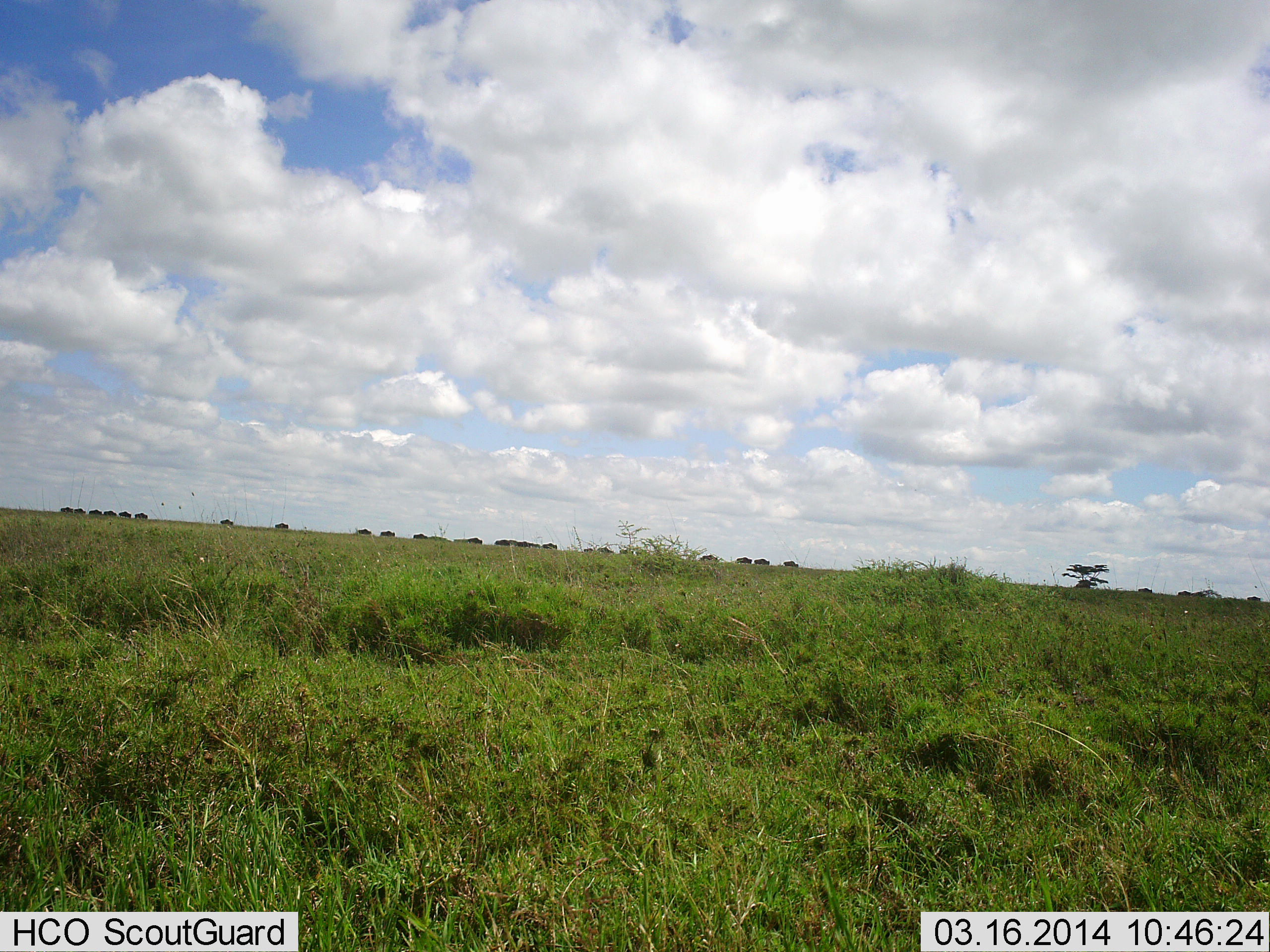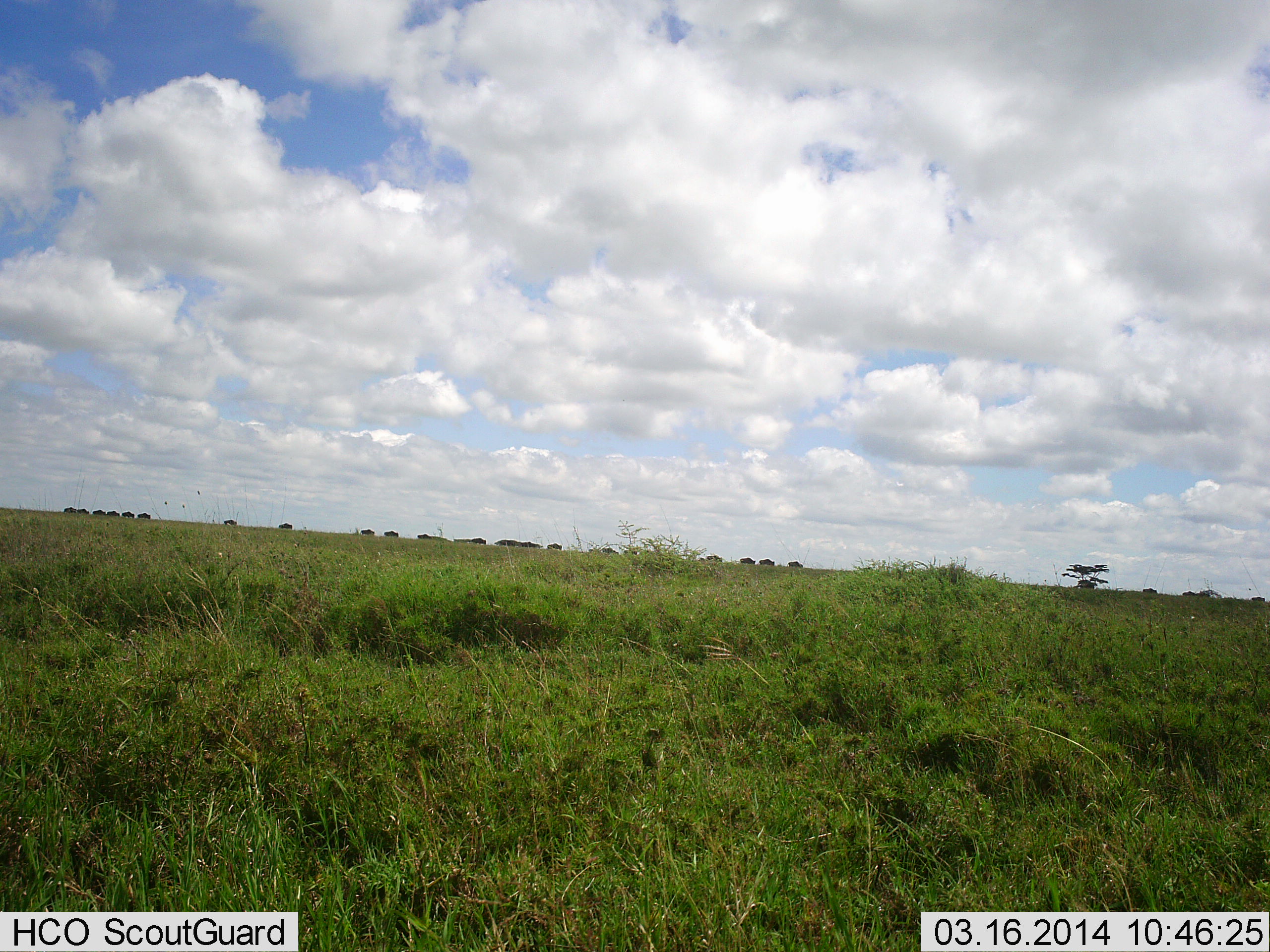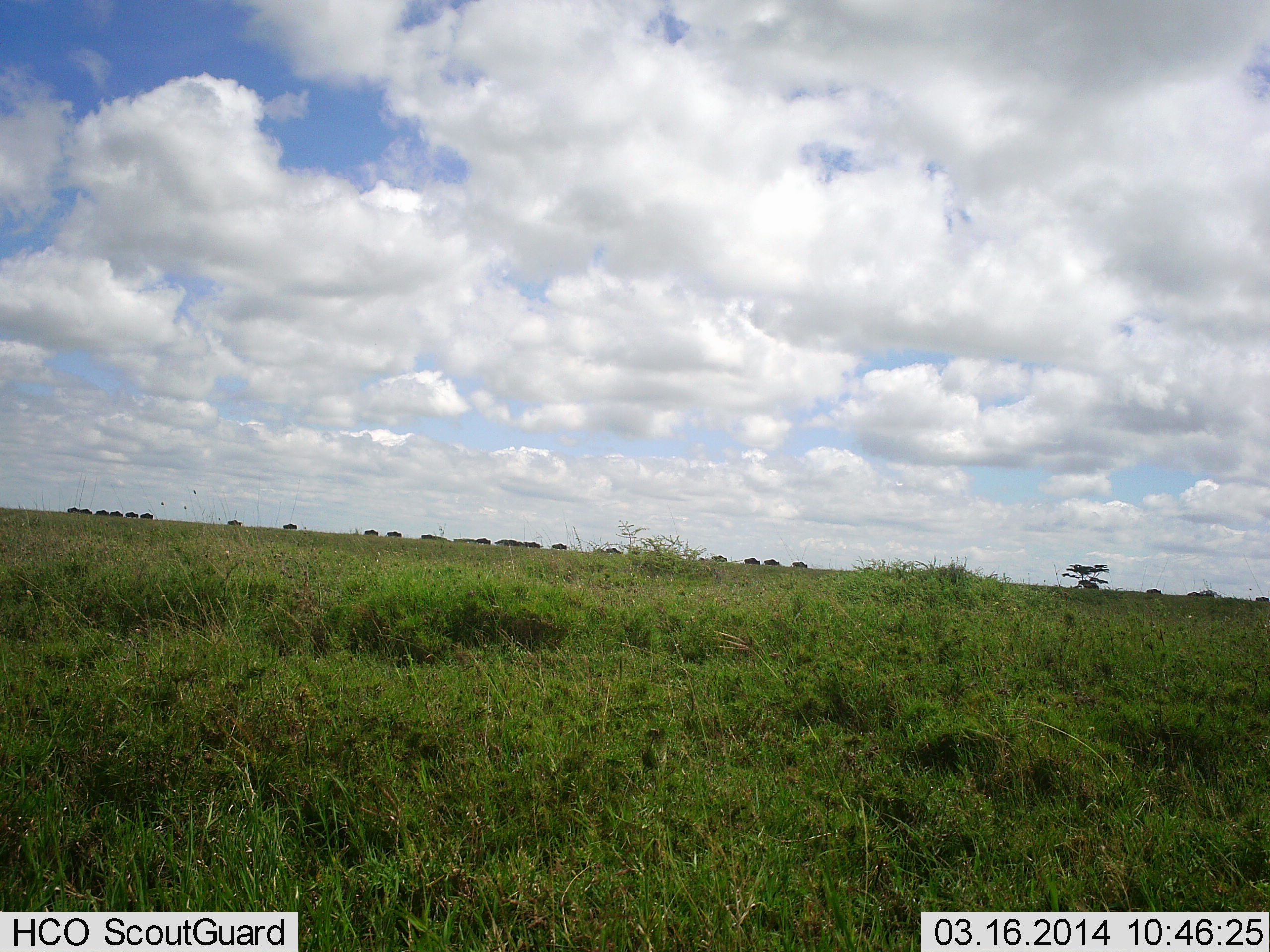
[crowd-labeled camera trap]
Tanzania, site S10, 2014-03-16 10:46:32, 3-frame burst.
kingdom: Animalia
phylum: Chordata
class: Mammalia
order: Artiodactyla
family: Bovidae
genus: Connochaetes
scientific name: Connochaetes taurinus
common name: blue wildebeest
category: wildebeest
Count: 11-50.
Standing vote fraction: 0%.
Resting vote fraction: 0%.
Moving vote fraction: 90%.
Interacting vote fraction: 0%.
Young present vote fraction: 0%.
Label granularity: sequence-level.